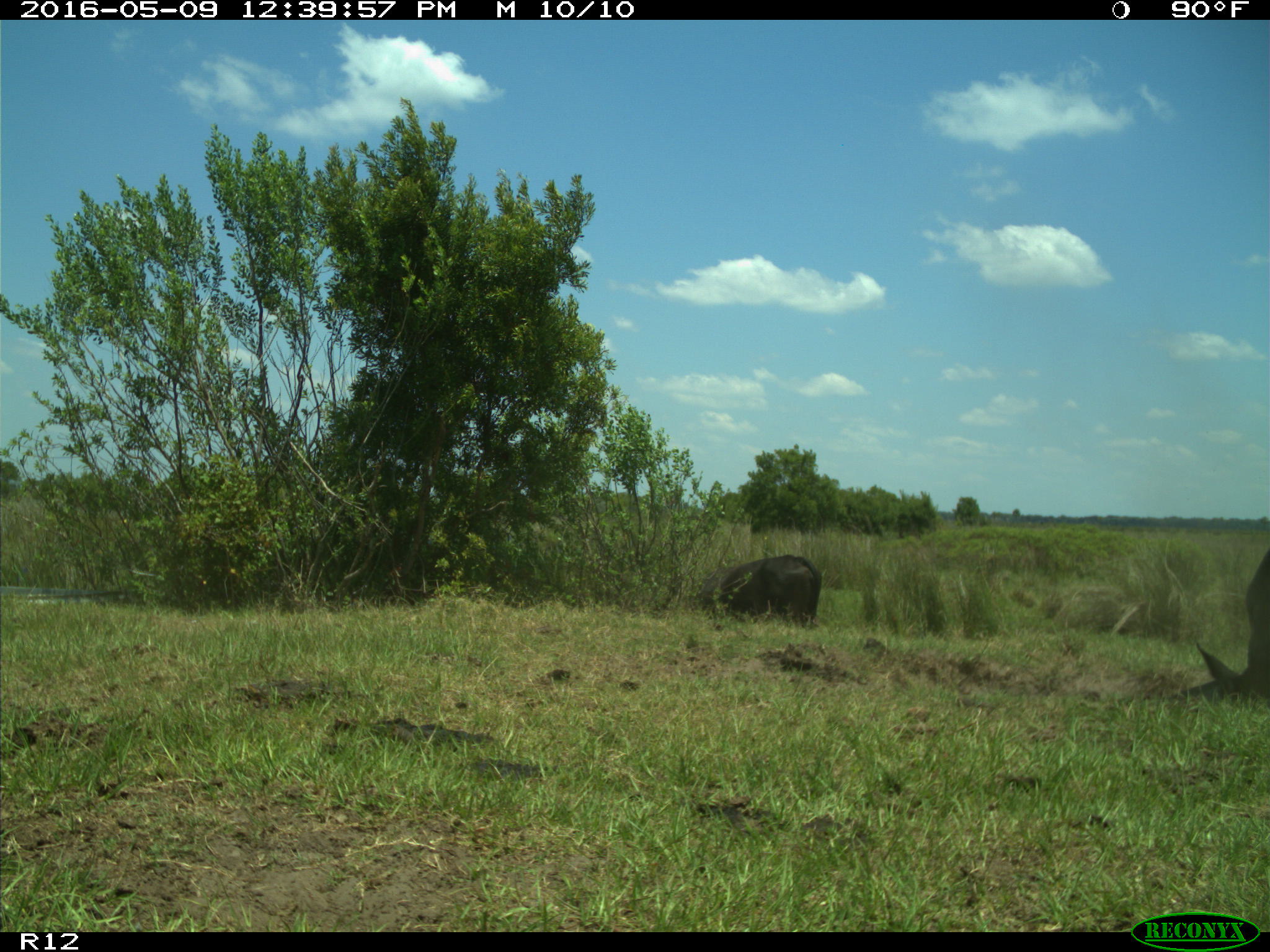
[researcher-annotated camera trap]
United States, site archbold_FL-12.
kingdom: Animalia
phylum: Chordata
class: Mammalia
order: Artiodactyla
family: Bovidae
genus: Bos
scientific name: Bos taurus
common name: domestic cow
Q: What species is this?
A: Bos taurus (domestic cow).